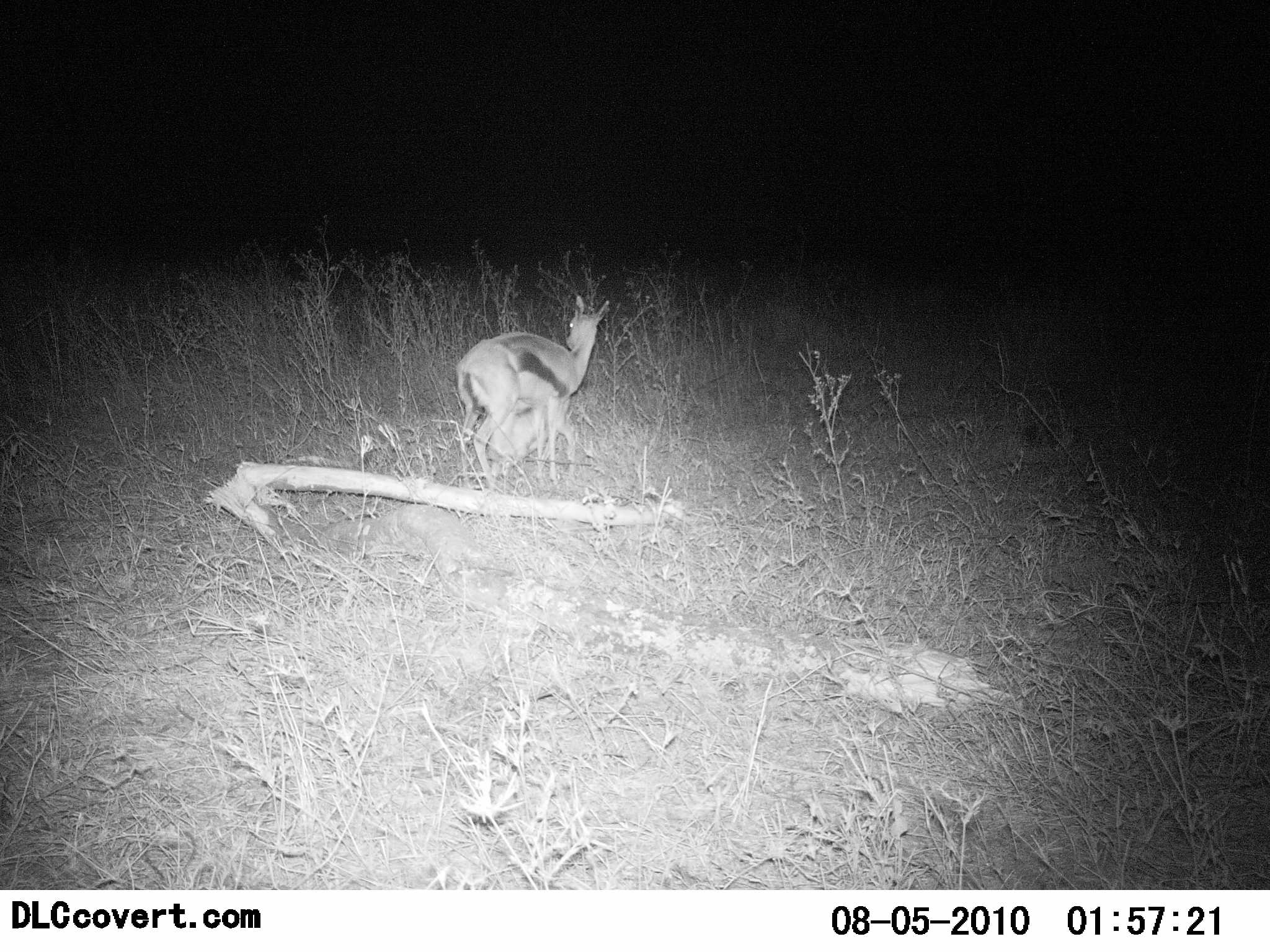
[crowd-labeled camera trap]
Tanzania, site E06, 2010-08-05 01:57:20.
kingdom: Animalia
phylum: Chordata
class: Mammalia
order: Artiodactyla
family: Bovidae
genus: Eudorcas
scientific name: Eudorcas thomsonii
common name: thomson's gazelle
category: gazellethomsons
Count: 2.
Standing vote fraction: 92%.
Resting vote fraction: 17%.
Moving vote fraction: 8%.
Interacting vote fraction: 0%.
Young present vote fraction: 58%.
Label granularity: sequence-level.